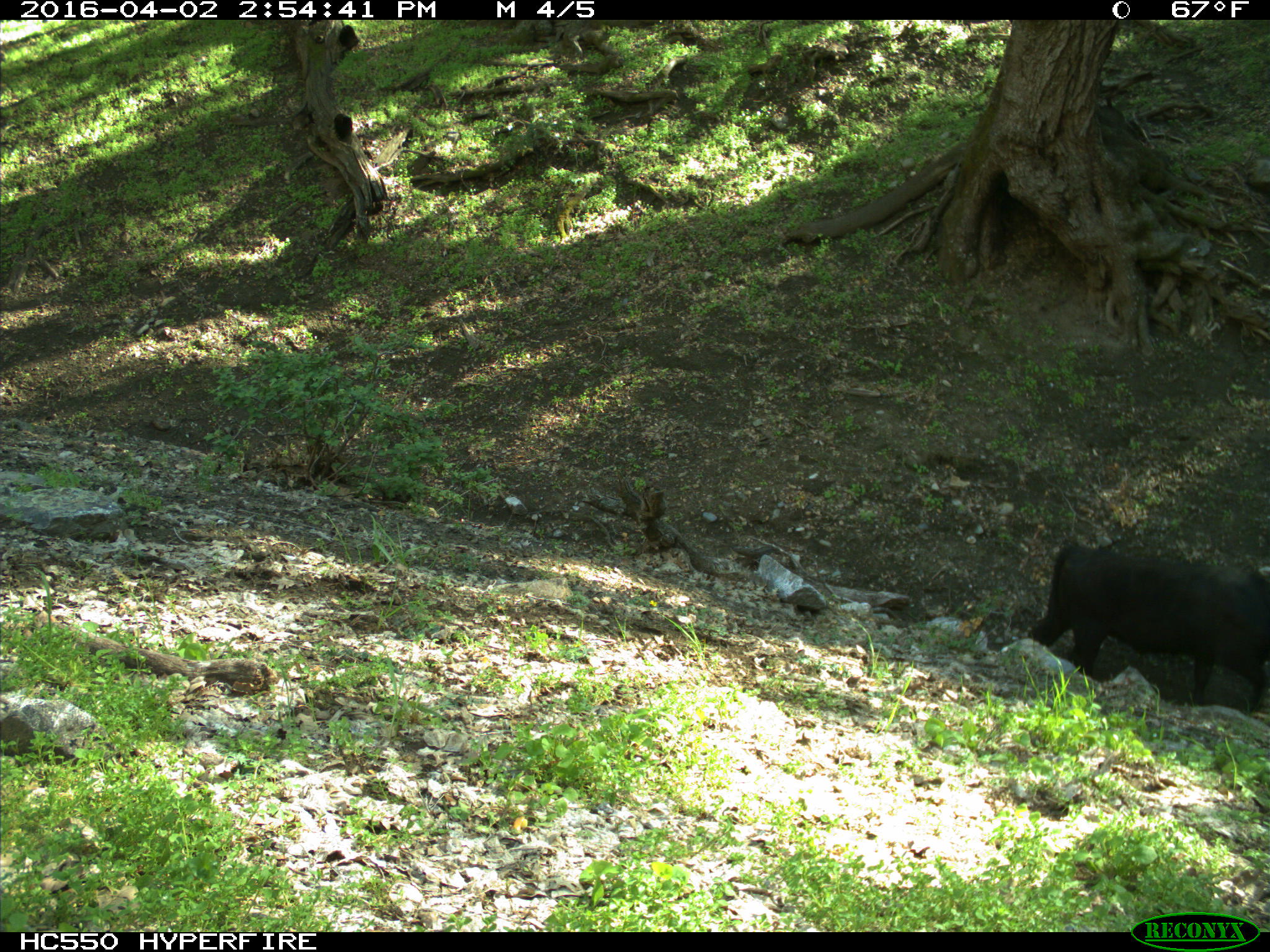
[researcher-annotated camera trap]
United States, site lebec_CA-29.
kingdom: Animalia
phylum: Chordata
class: Mammalia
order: Artiodactyla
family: Bovidae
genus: Bos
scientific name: Bos taurus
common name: domestic cow